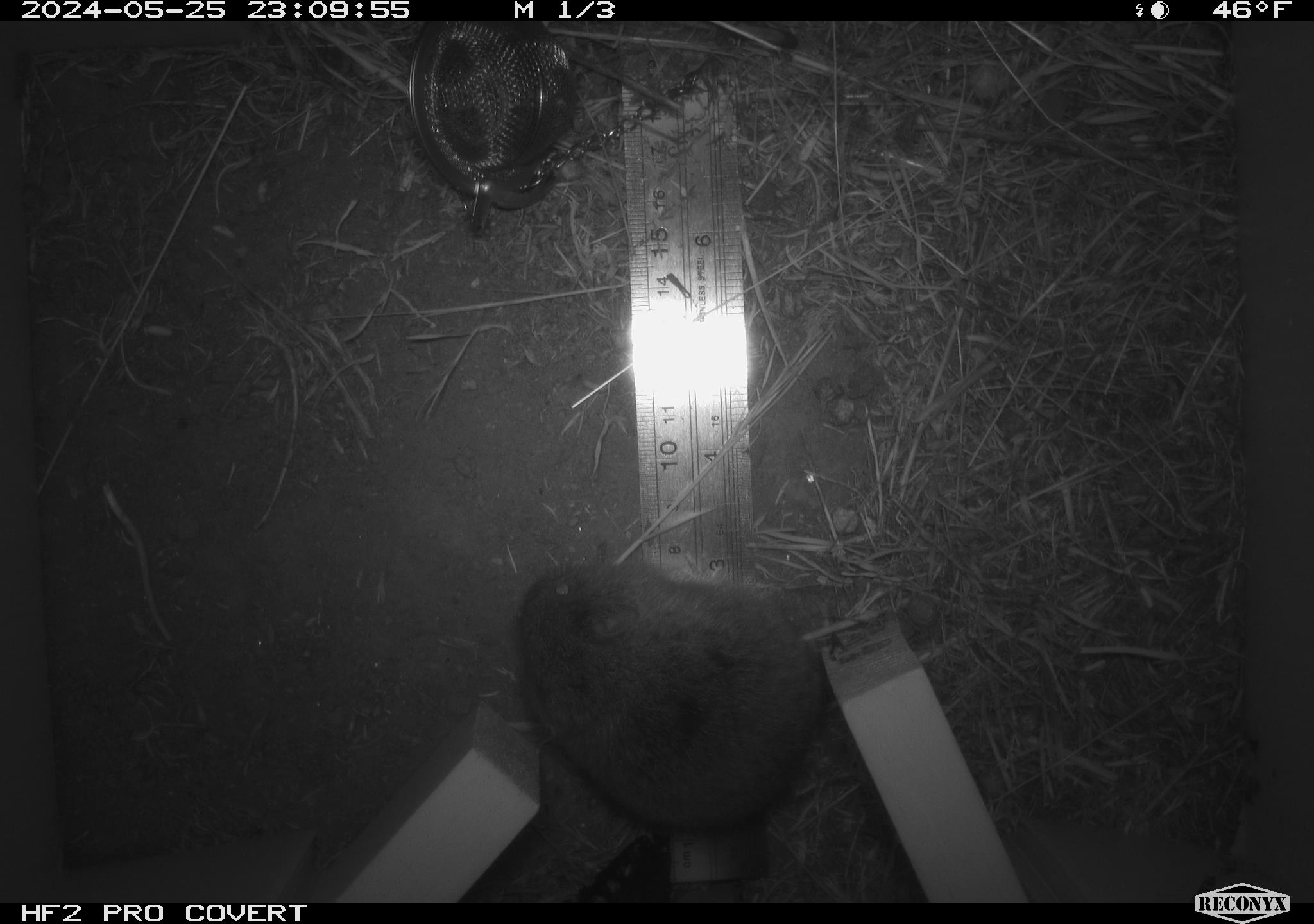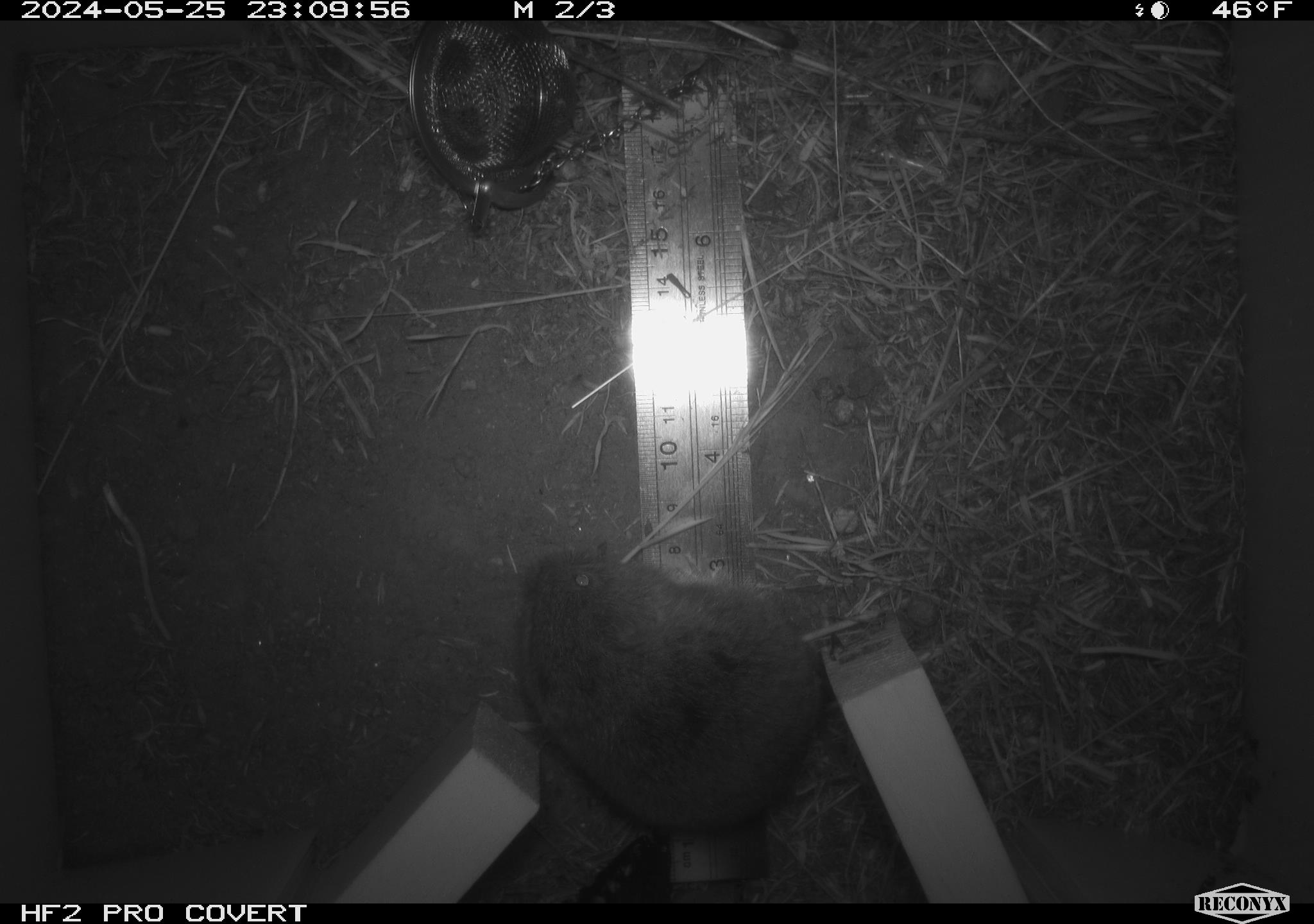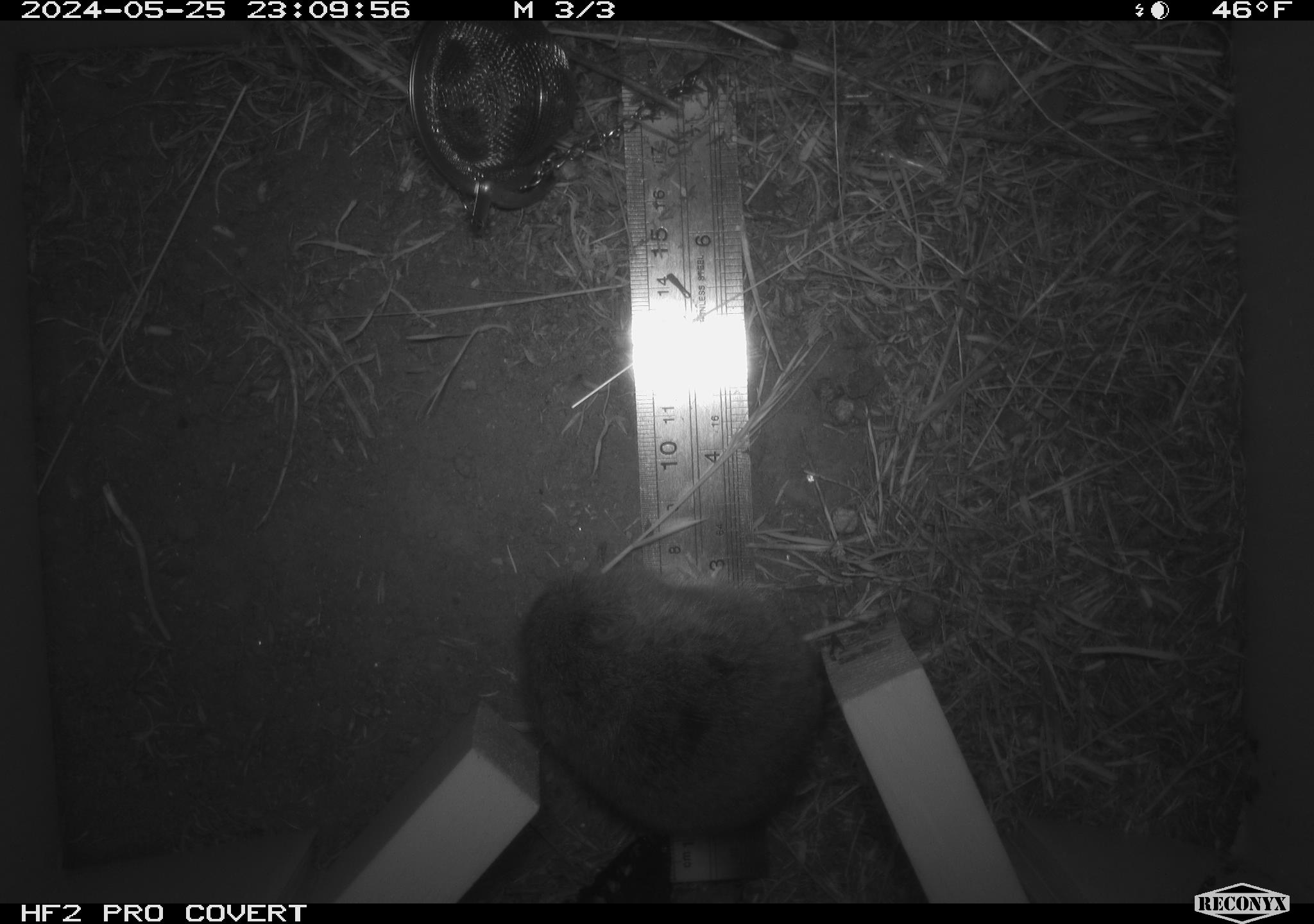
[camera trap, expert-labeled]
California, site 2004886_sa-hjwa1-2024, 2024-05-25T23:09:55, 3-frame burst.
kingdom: Animalia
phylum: Chordata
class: Mammalia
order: Rodentia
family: Cricetidae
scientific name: Cricetidae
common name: hamsters, voles, lemmings, and allies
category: cricetidae family